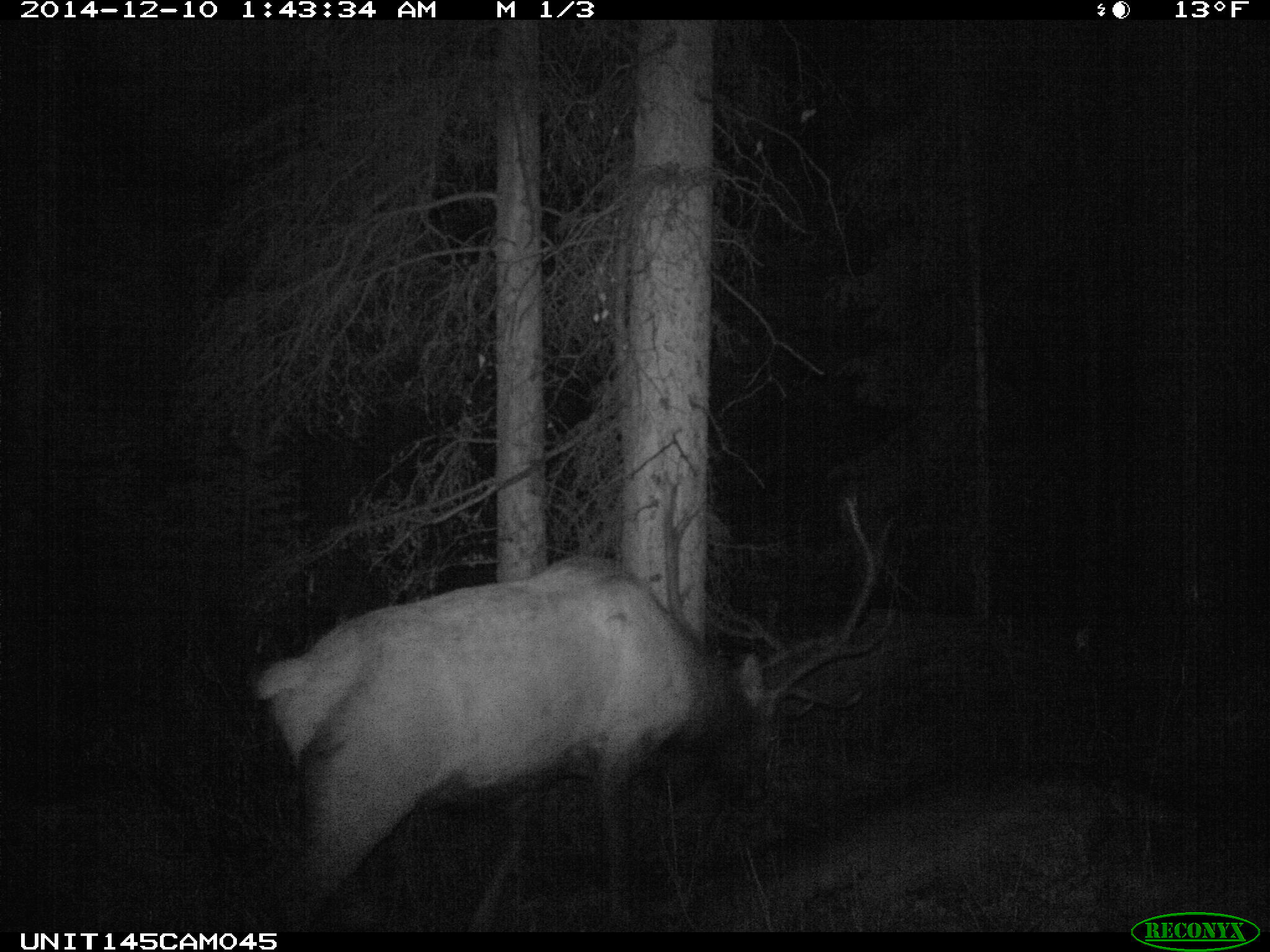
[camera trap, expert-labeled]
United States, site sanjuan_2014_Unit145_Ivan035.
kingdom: Animalia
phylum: Chordata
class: Mammalia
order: Artiodactyla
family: Cervidae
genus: Cervus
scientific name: Cervus elaphus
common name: red deer